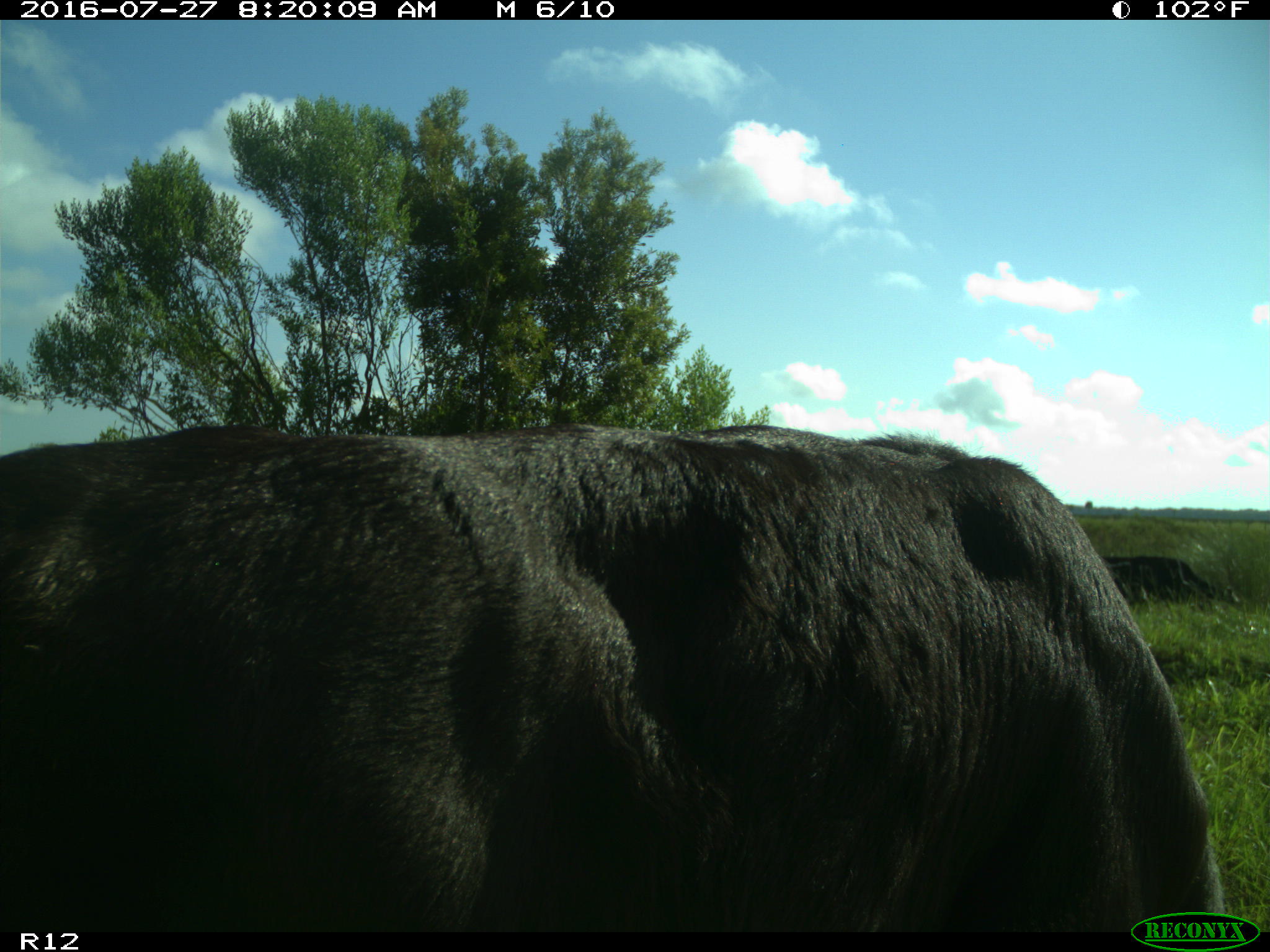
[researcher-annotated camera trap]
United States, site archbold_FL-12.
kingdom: Animalia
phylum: Chordata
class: Mammalia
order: Artiodactyla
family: Bovidae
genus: Bos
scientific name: Bos taurus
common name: domestic cow